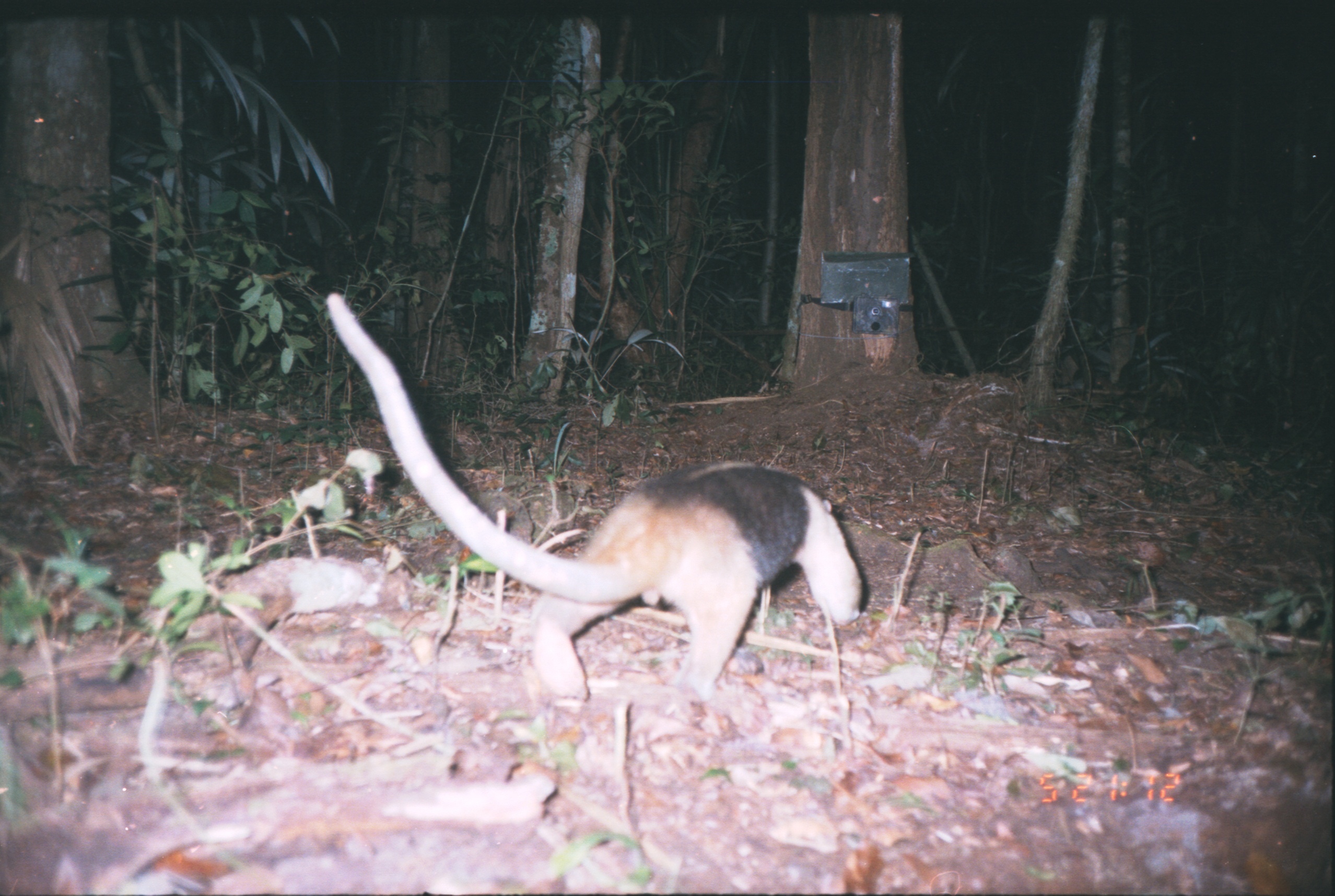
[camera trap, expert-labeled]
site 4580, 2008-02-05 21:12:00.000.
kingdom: Animalia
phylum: Chordata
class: Mammalia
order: Pilosa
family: Myrmecophagidae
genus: Tamandua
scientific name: Tamandua mexicana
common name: northern tamandua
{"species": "Tamandua mexicana (northern tamandua)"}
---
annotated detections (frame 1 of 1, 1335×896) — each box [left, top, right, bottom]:
tamandua mexicana: [322, 287, 863, 708]